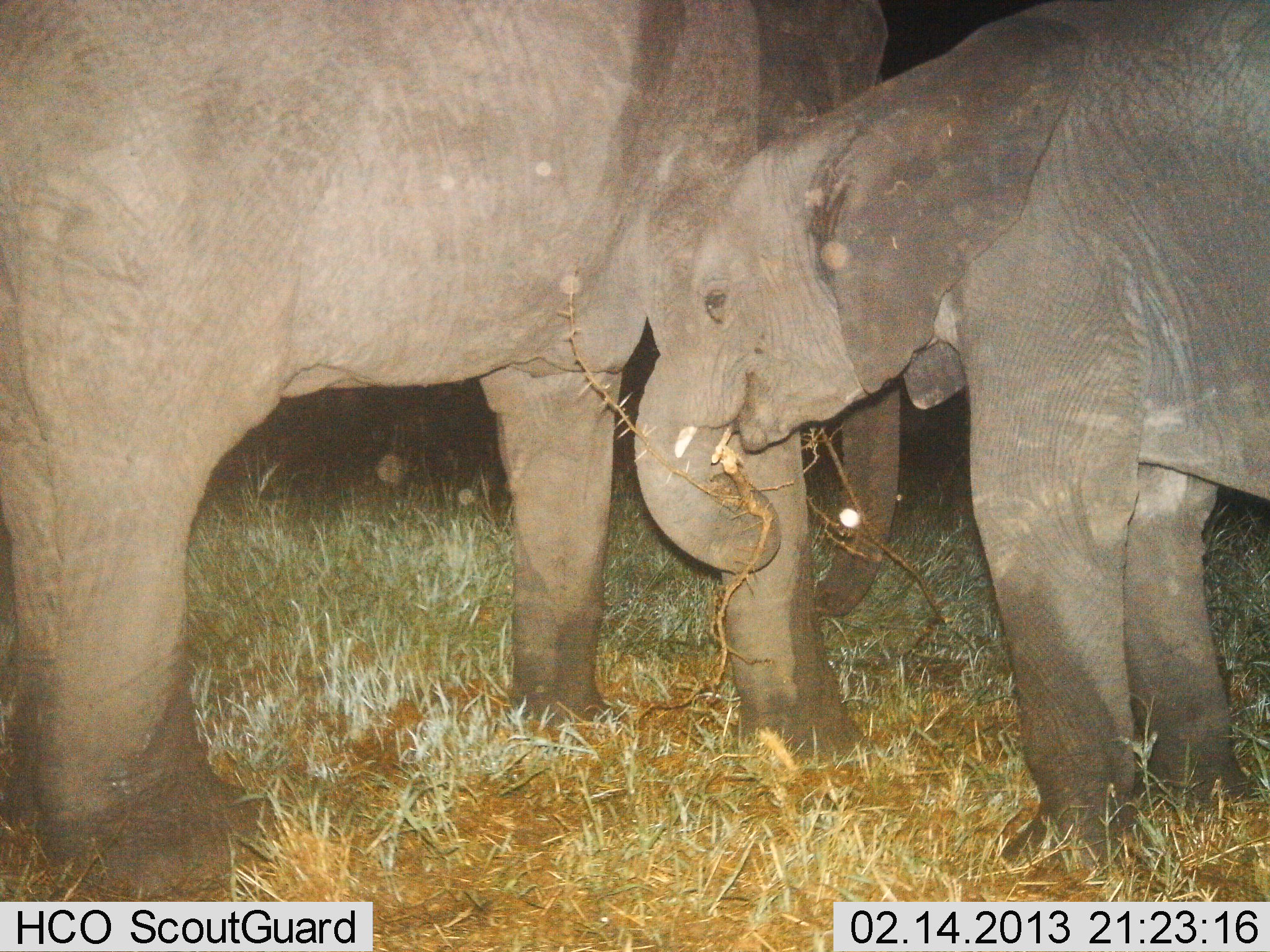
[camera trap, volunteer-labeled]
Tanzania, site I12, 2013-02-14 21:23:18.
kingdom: Animalia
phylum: Chordata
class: Mammalia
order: Proboscidea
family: Elephantidae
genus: Loxodonta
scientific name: Loxodonta africana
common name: african bush elephant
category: elephant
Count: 2.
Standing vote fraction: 67%.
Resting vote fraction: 5%.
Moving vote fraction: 0%.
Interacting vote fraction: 24%.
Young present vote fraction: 81%.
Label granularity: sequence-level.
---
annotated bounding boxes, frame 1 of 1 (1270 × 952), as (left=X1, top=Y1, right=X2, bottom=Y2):
animal: (left=2, top=2, right=904, bottom=900); (left=631, top=0, right=1269, bottom=871)